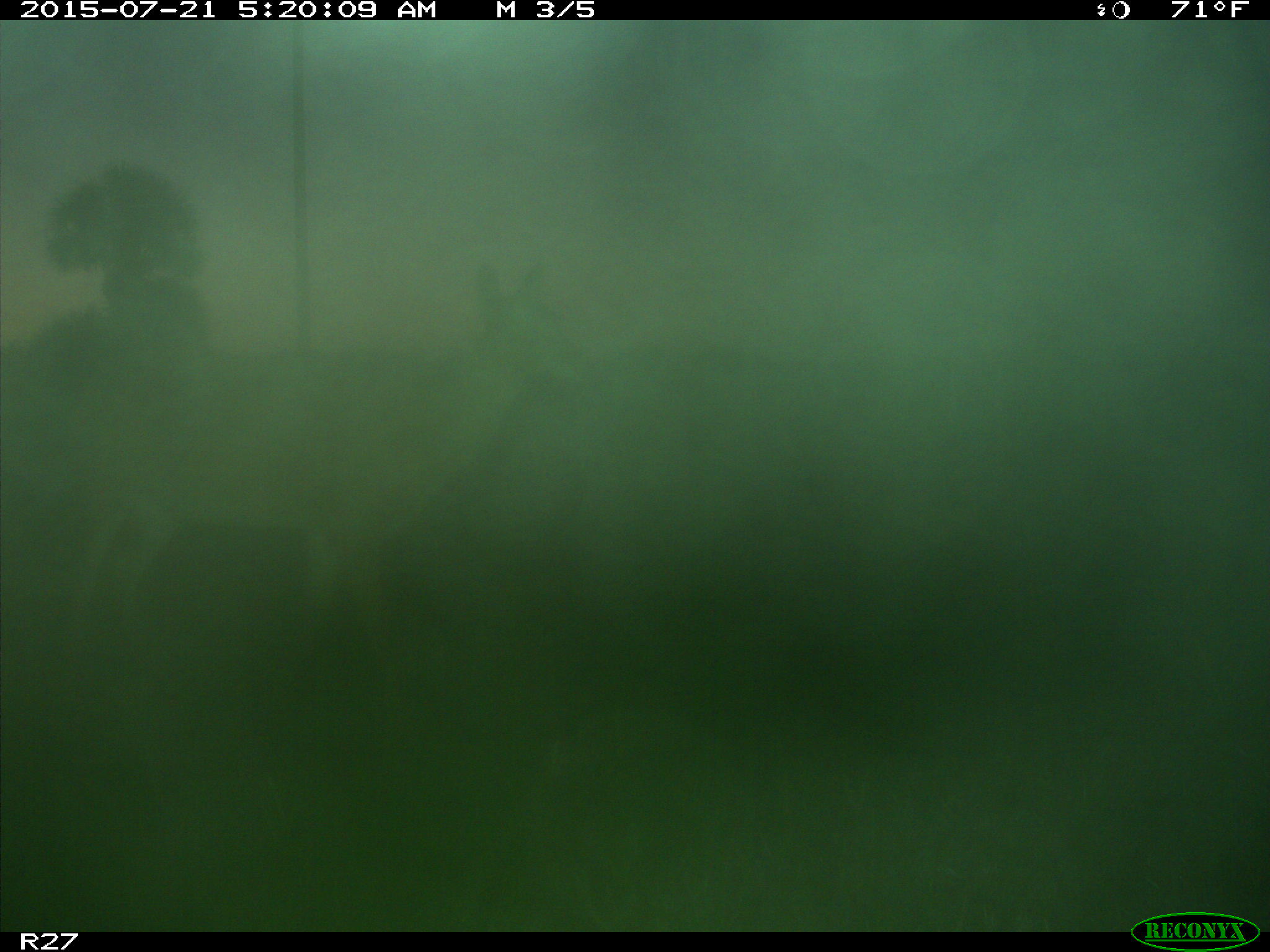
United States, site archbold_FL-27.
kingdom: Animalia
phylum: Chordata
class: Mammalia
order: Artiodactyla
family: Cervidae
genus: Odocoileus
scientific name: Odocoileus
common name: deer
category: unidentified deer